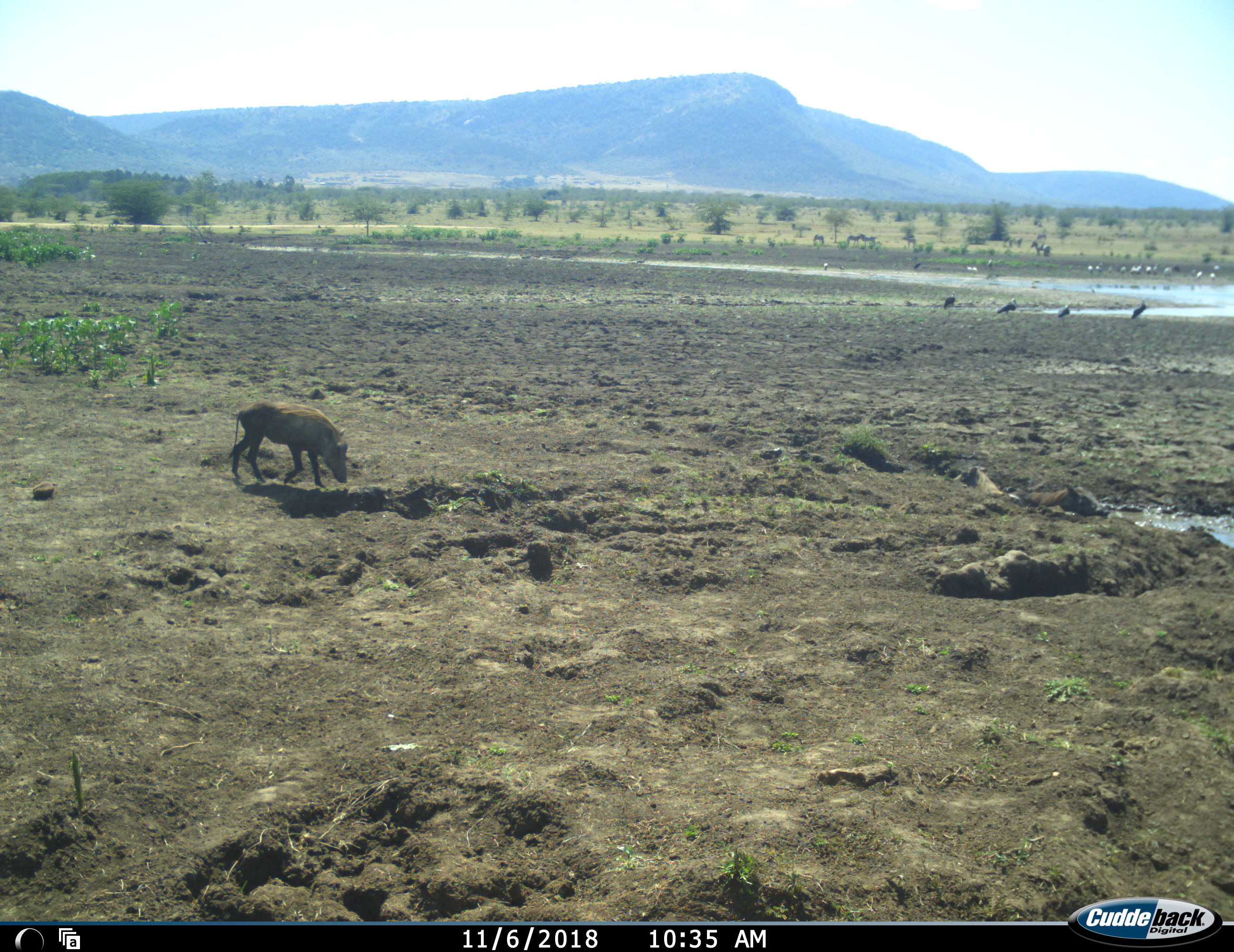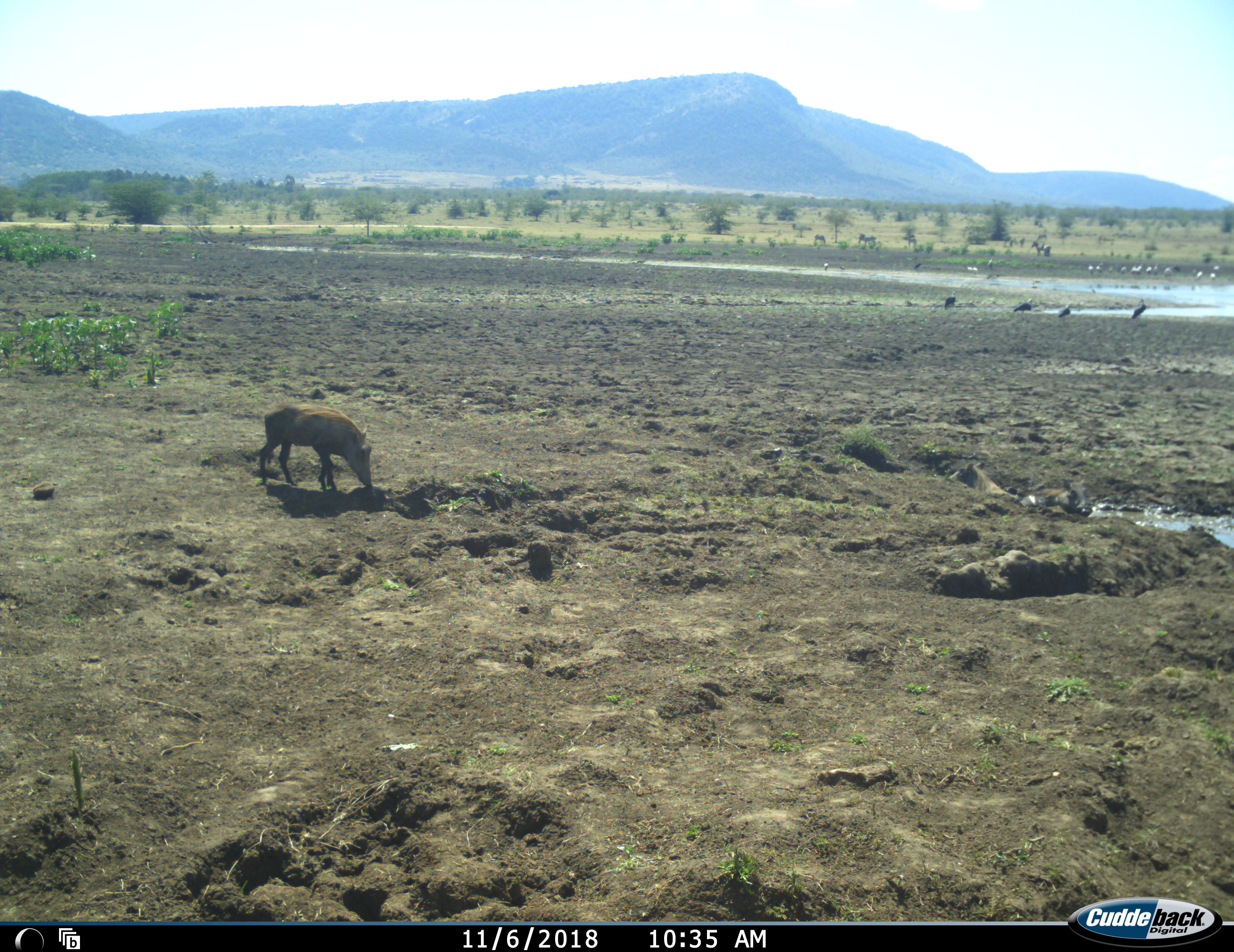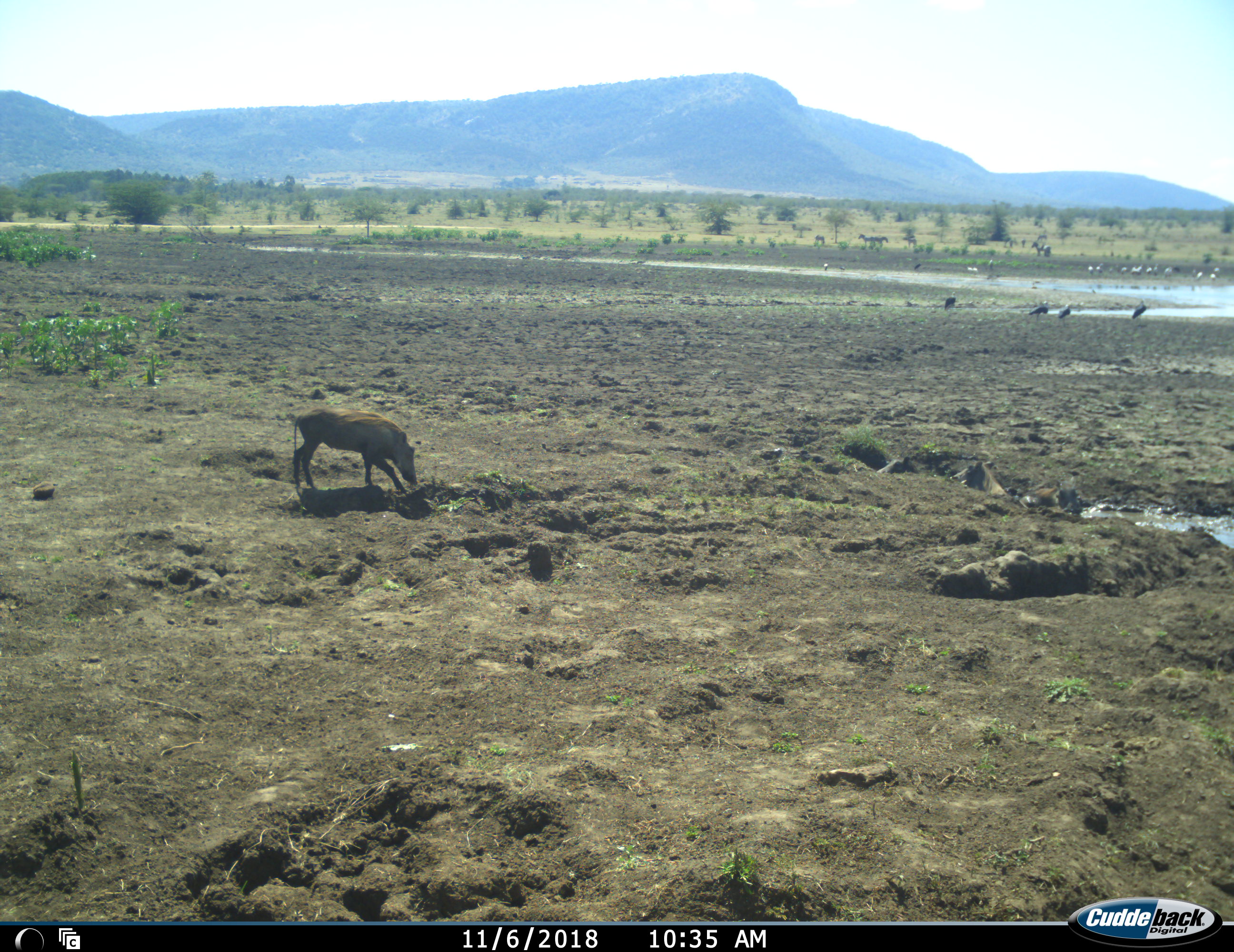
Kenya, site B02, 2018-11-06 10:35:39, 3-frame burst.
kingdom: Animalia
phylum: Chordata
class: Mammalia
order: Artiodactyla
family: Suidae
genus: Phacochoerus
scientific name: Phacochoerus africanus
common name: warthog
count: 4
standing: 10%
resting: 40%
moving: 80%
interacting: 10%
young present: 0%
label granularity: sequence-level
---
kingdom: Animalia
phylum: Chordata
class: Mammalia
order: Perissodactyla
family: Equidae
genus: Equus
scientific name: Equus quagga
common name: plains zebra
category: zebra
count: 7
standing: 100%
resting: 0%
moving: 75%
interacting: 0%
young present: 0%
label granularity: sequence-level